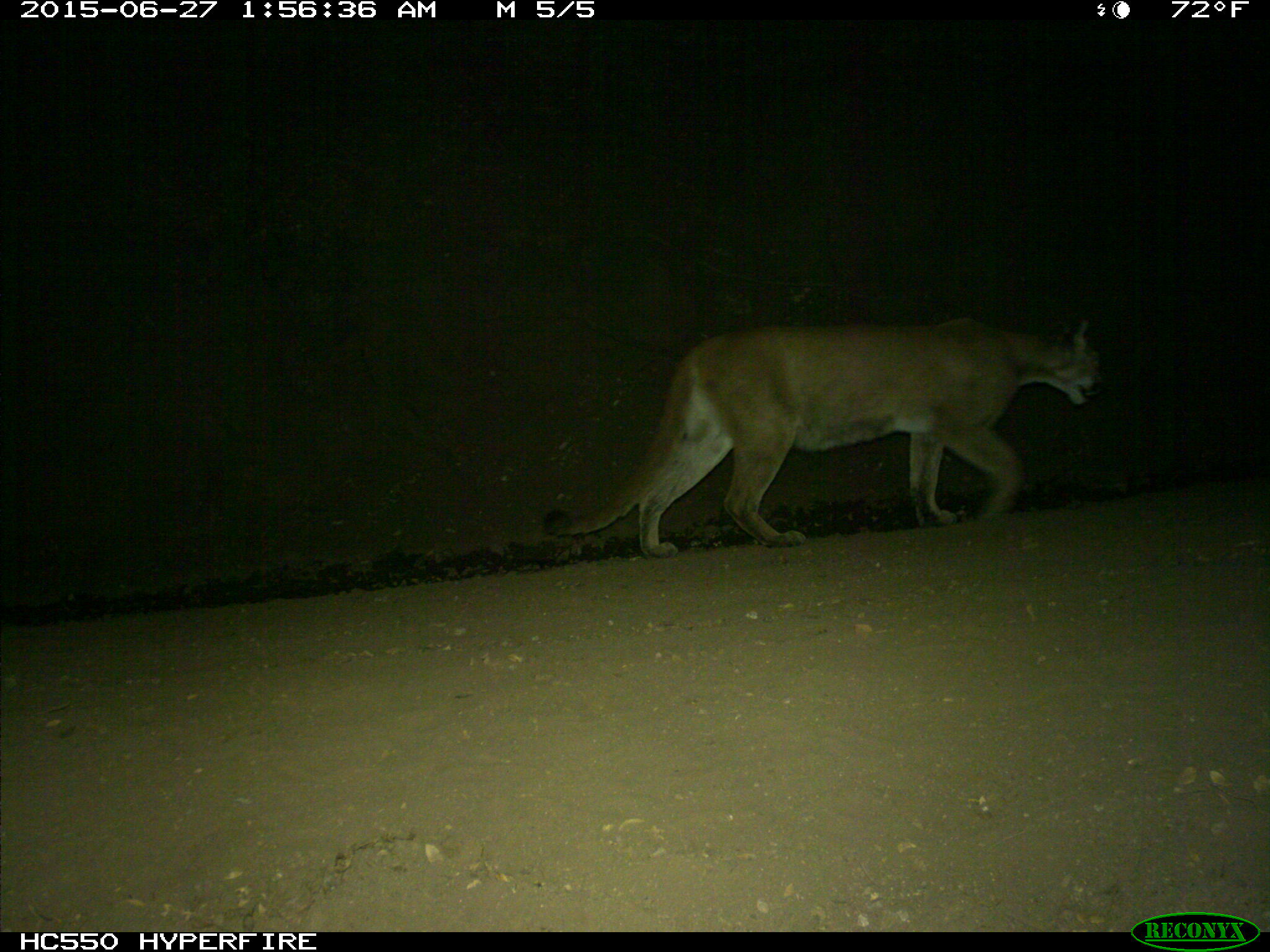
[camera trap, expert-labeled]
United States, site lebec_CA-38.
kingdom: Animalia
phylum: Chordata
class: Mammalia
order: Carnivora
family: Felidae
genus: Puma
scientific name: Puma concolor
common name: mountain lion